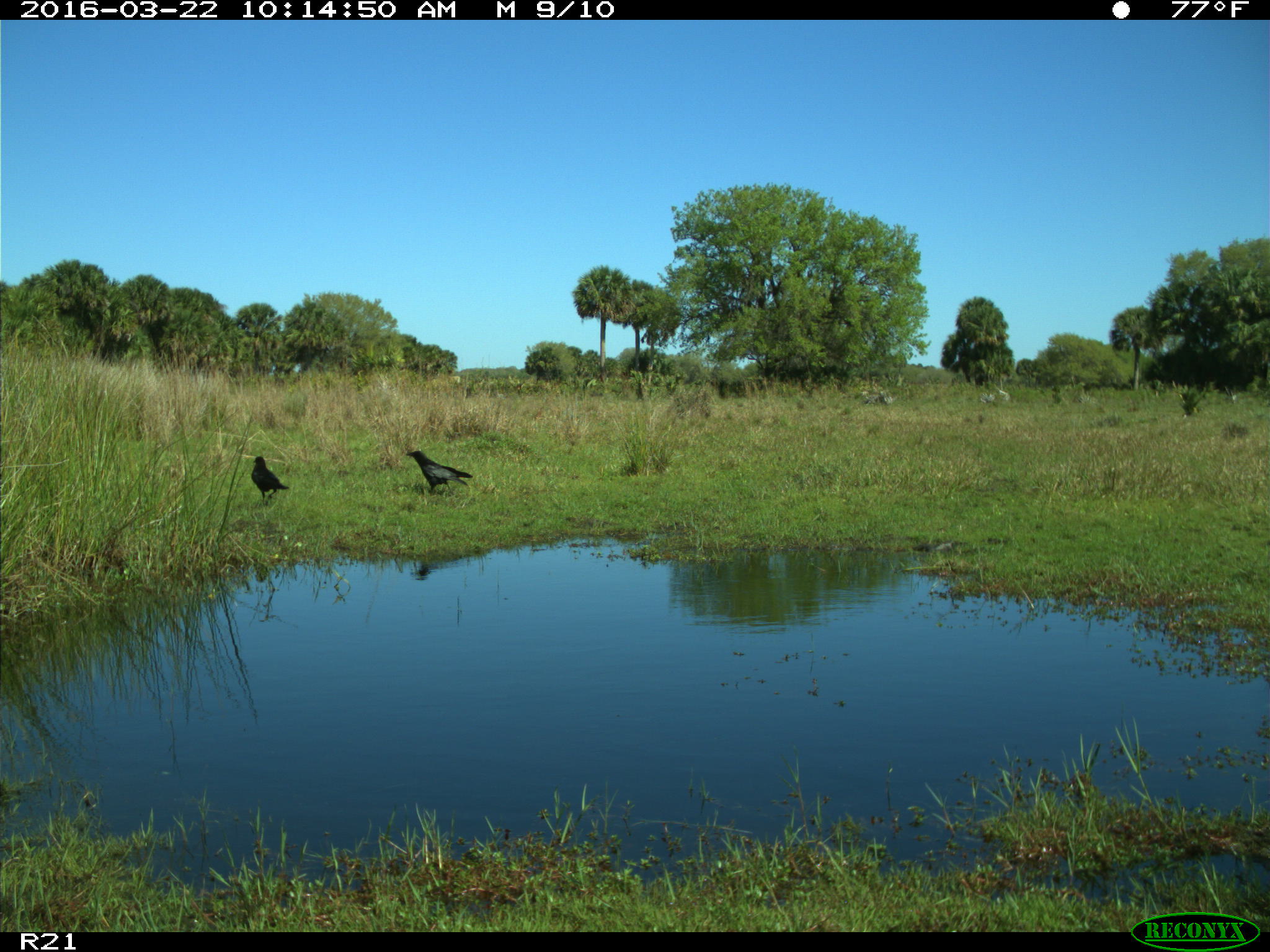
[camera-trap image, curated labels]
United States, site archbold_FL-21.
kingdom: Animalia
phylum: Chordata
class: Aves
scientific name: Aves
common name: birds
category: unidentified bird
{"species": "unidentified bird (birds) (Aves)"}